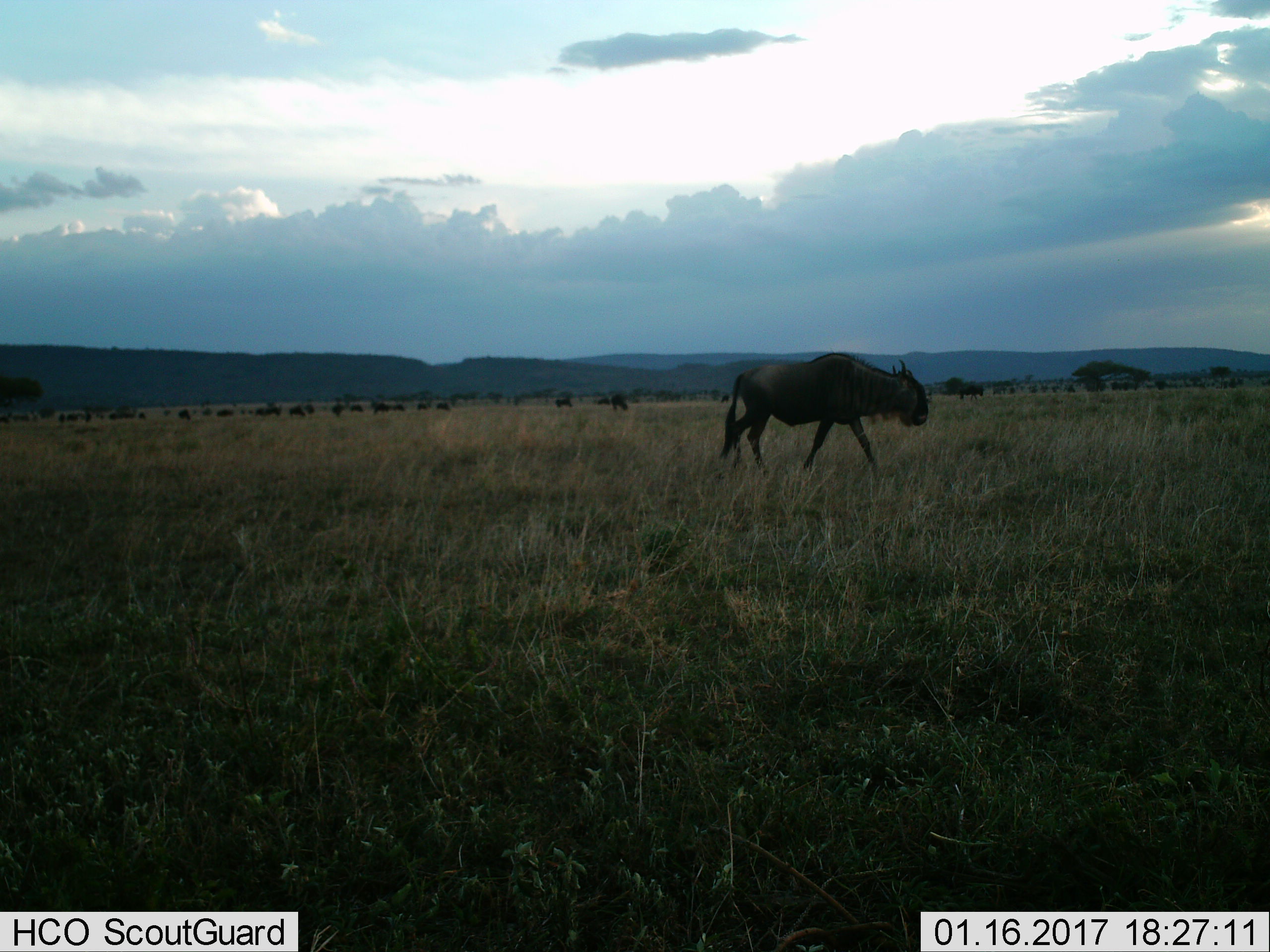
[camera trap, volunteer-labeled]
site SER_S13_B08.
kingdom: Animalia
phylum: Chordata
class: Mammalia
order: Artiodactyla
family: Bovidae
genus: Connochaetes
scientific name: Connochaetes taurinus taurinus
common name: blue wildebeest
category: wildebeestblue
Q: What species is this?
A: Wildebeestblue (blue wildebeest) (Connochaetes taurinus taurinus).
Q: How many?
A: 1.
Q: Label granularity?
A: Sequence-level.